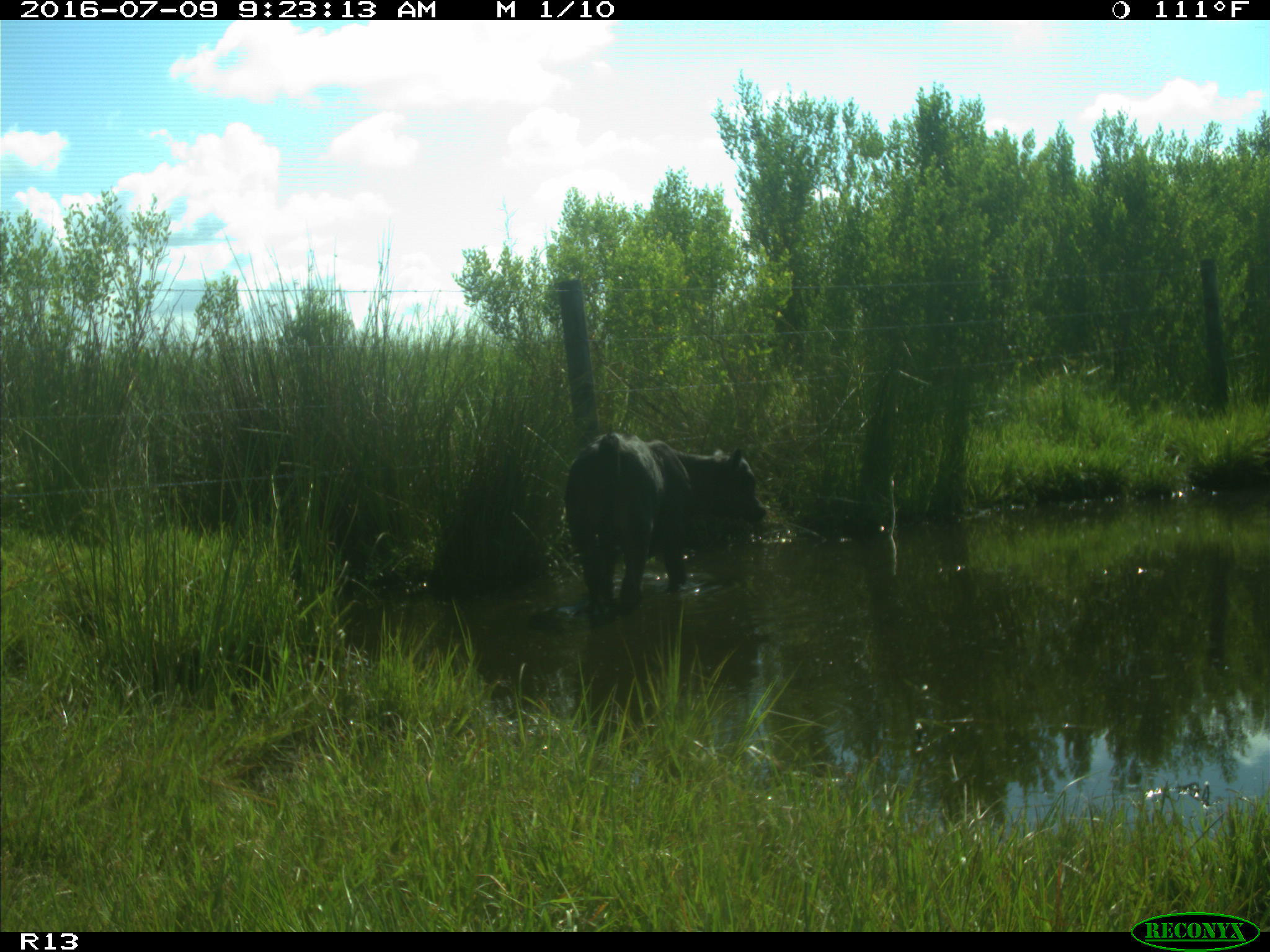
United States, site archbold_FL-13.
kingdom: Animalia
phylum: Chordata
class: Mammalia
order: Artiodactyla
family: Bovidae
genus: Bos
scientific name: Bos taurus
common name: domestic cow